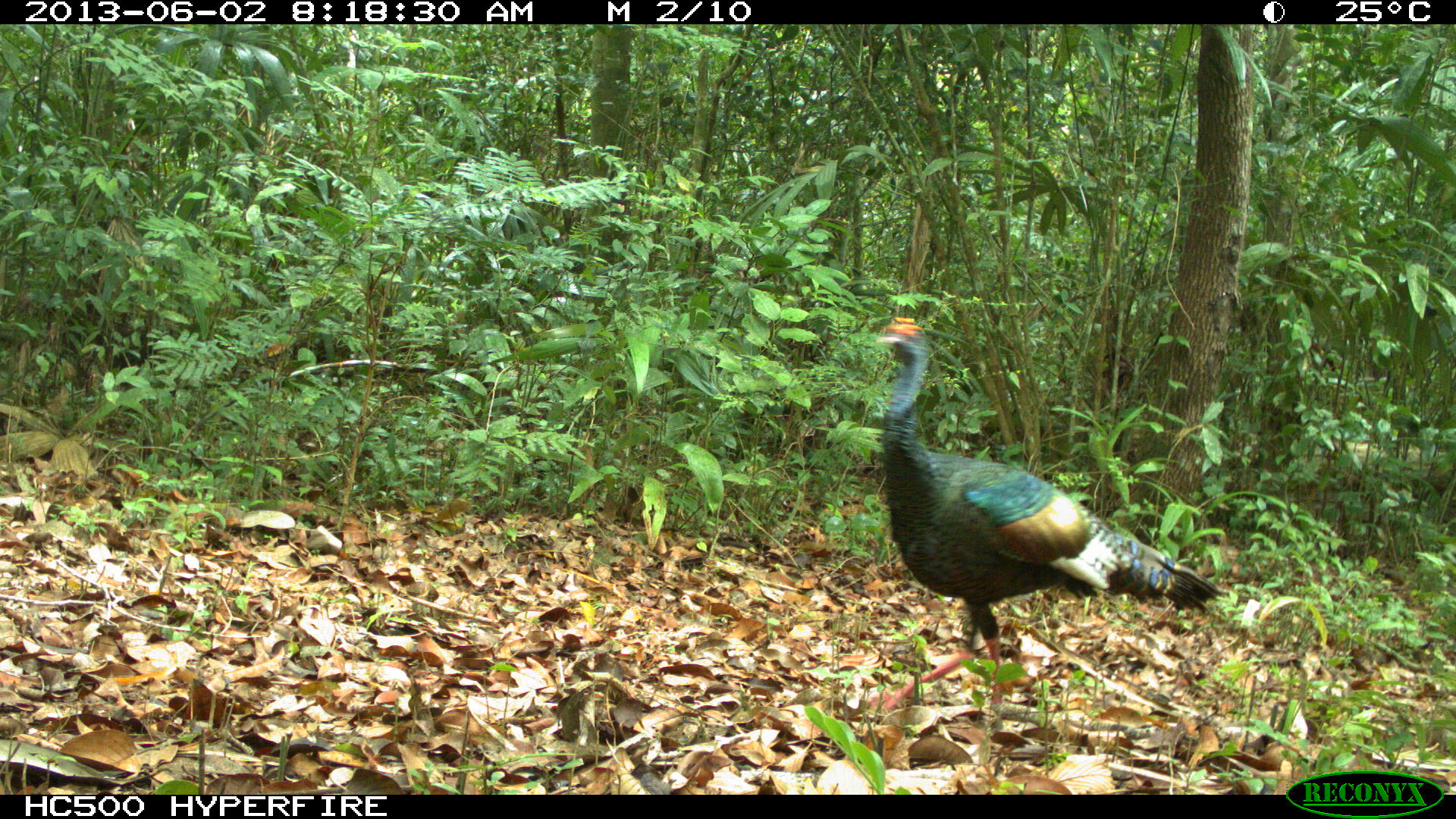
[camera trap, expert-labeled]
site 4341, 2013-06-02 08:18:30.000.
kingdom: Animalia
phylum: Chordata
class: Aves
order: Galliformes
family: Phasianidae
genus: Meleagris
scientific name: Meleagris ocellata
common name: ocellated turkey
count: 1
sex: male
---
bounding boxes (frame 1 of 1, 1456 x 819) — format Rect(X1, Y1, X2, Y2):
meleagris ocellata: Rect(873, 315, 1229, 713)